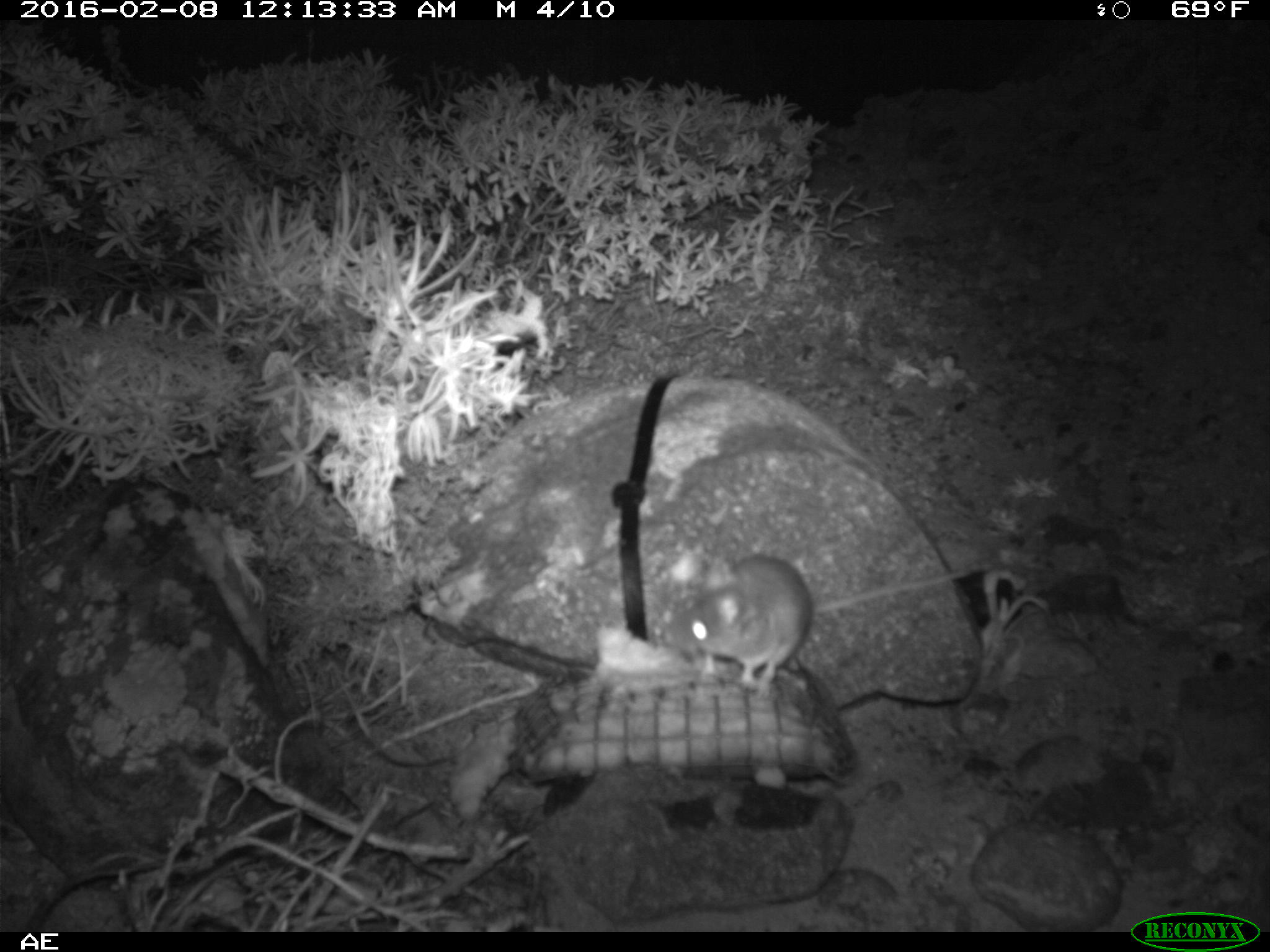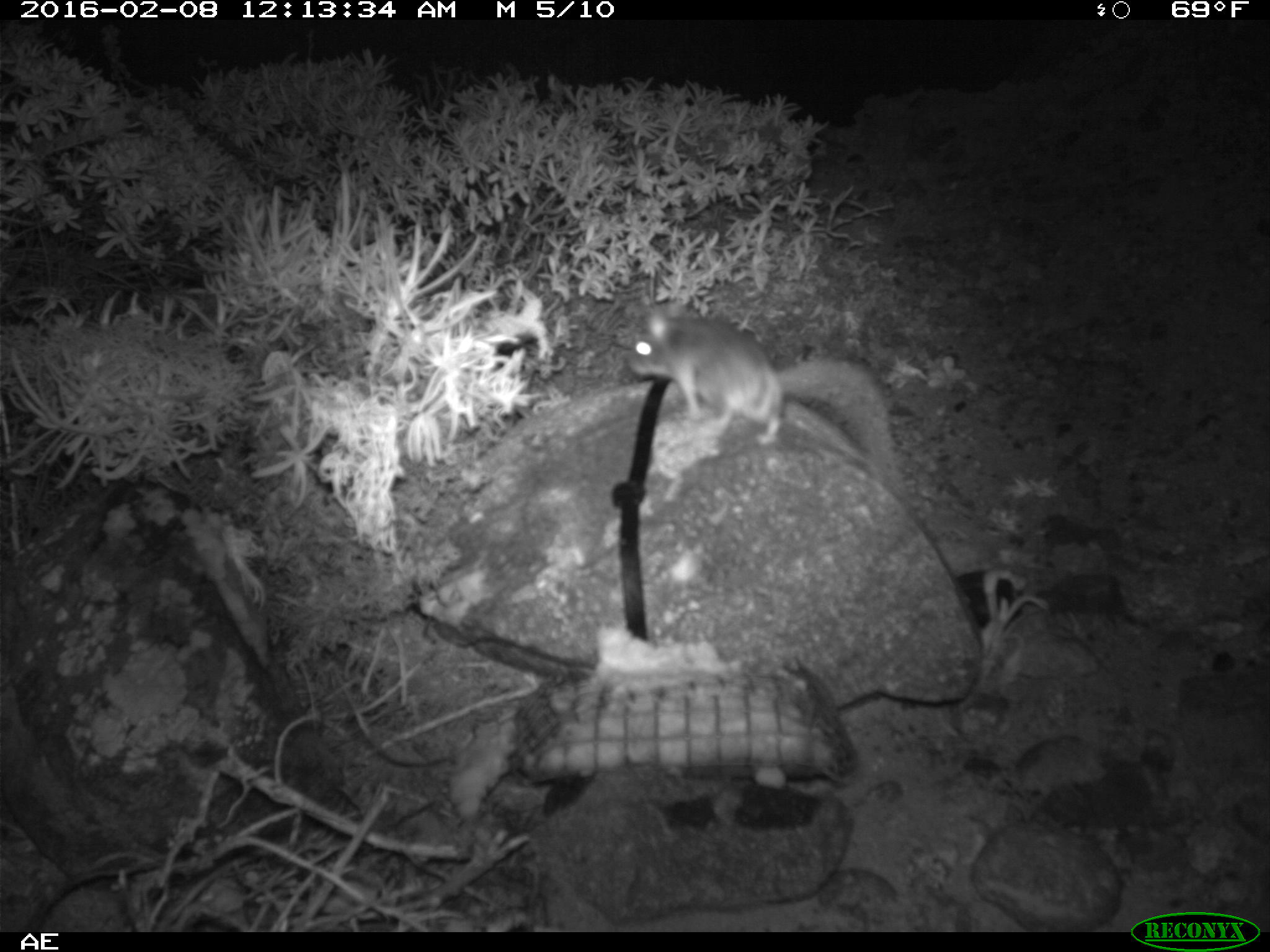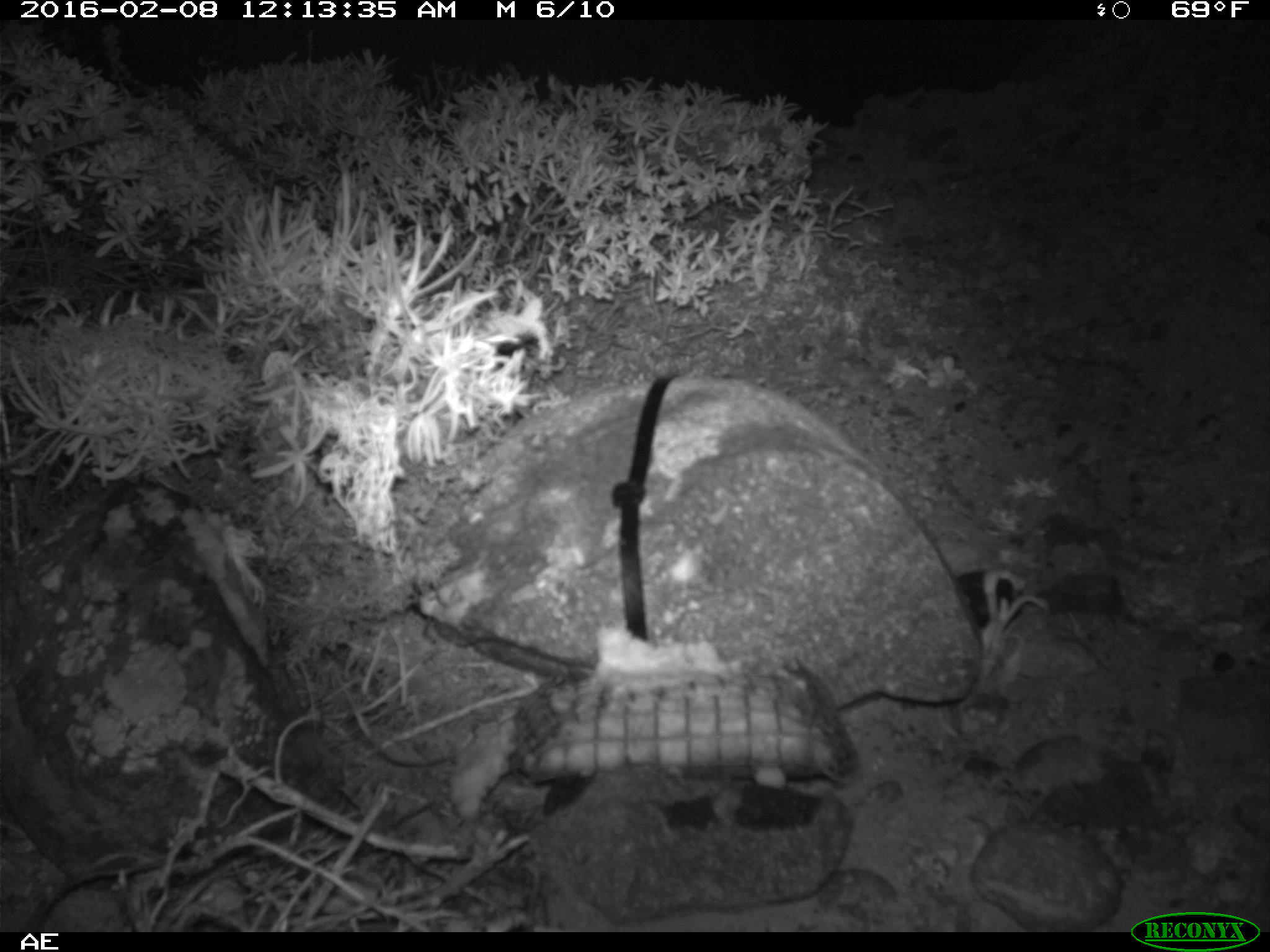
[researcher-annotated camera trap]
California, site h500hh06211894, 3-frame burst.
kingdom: Animalia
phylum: Chordata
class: Mammalia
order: Rodentia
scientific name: Rodentia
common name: rodent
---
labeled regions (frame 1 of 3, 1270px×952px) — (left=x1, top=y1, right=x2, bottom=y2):
rodent: (left=670, top=555, right=968, bottom=690)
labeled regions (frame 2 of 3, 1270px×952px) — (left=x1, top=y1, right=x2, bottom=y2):
rodent: (left=628, top=303, right=907, bottom=498)